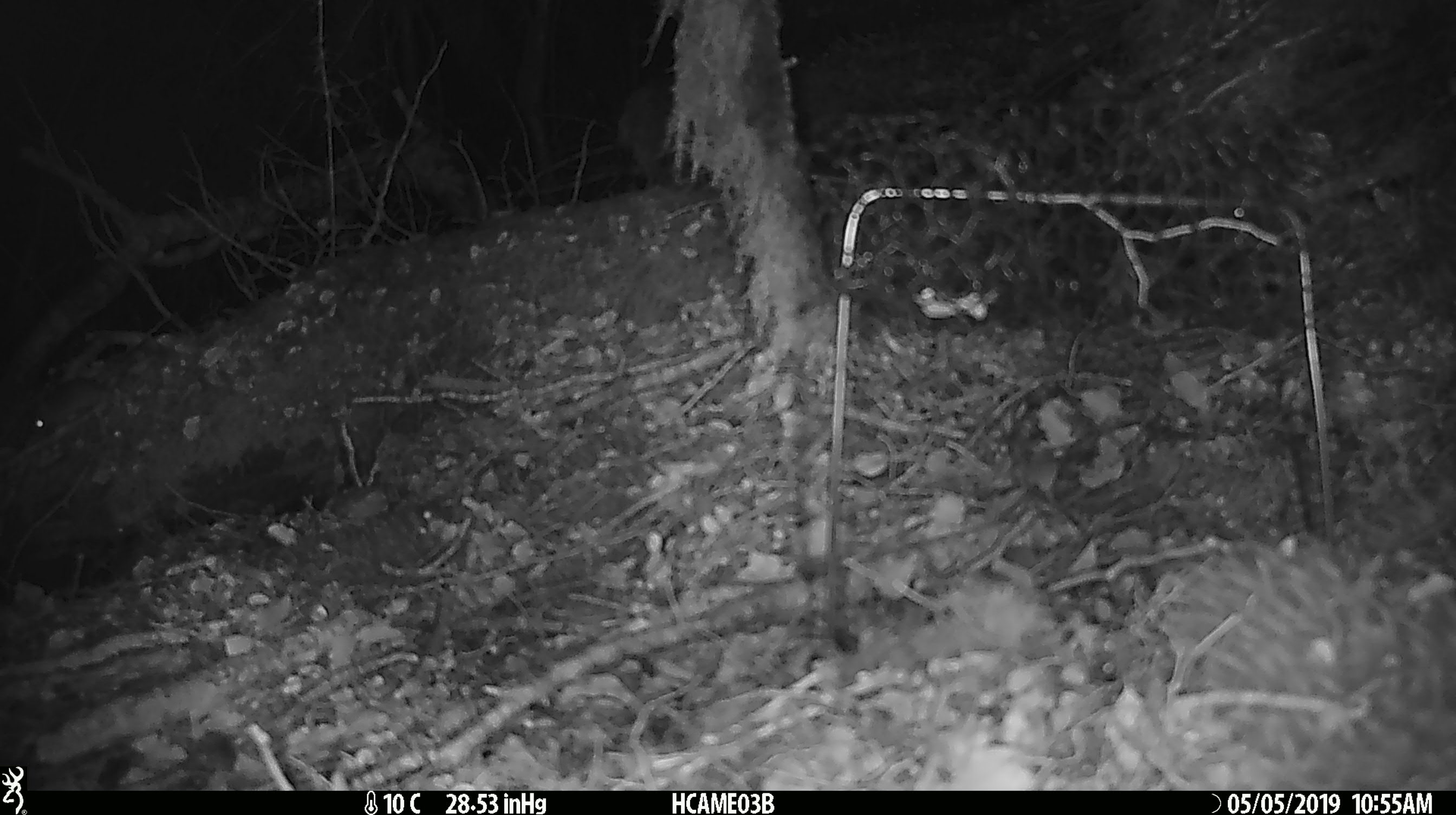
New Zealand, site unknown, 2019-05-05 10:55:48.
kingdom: Animalia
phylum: Chordata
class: Mammalia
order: Rodentia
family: Muridae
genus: Mus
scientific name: Mus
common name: mouse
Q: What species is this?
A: Mouse (Mus).